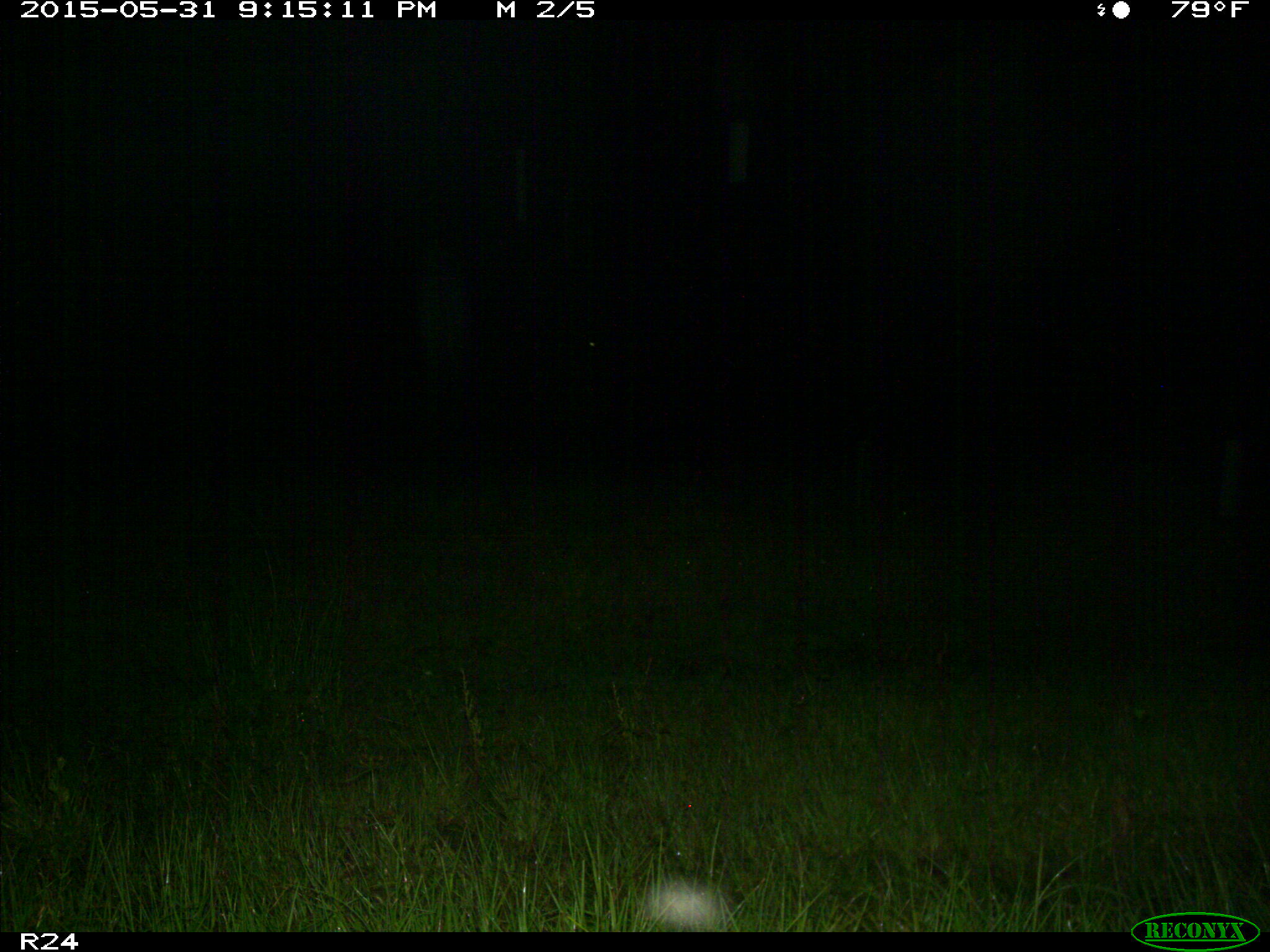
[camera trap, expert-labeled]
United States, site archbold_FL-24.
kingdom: Animalia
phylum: Chordata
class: Mammalia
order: Artiodactyla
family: Bovidae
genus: Bos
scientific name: Bos taurus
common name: domestic cow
Bos taurus (domestic cow).